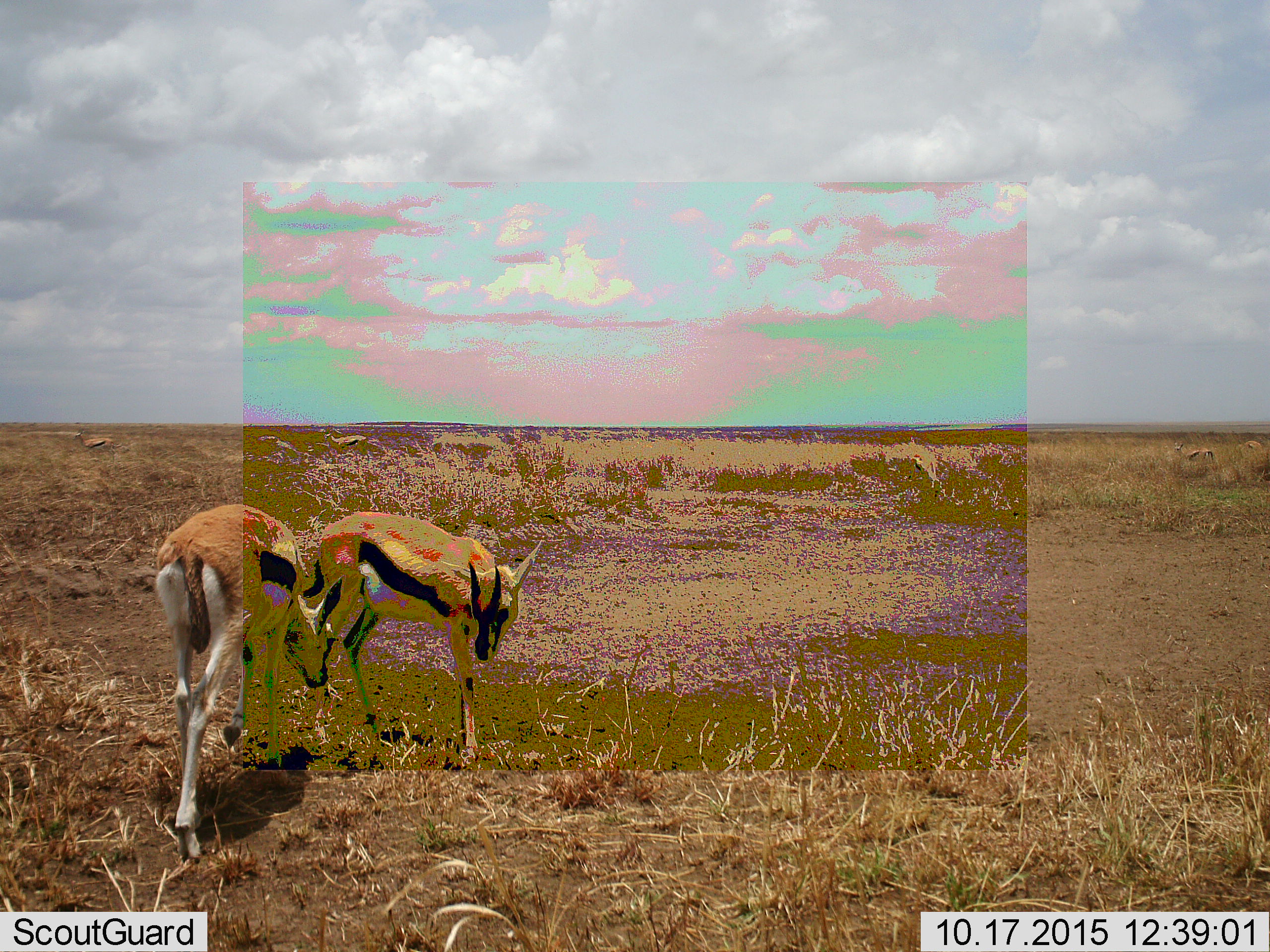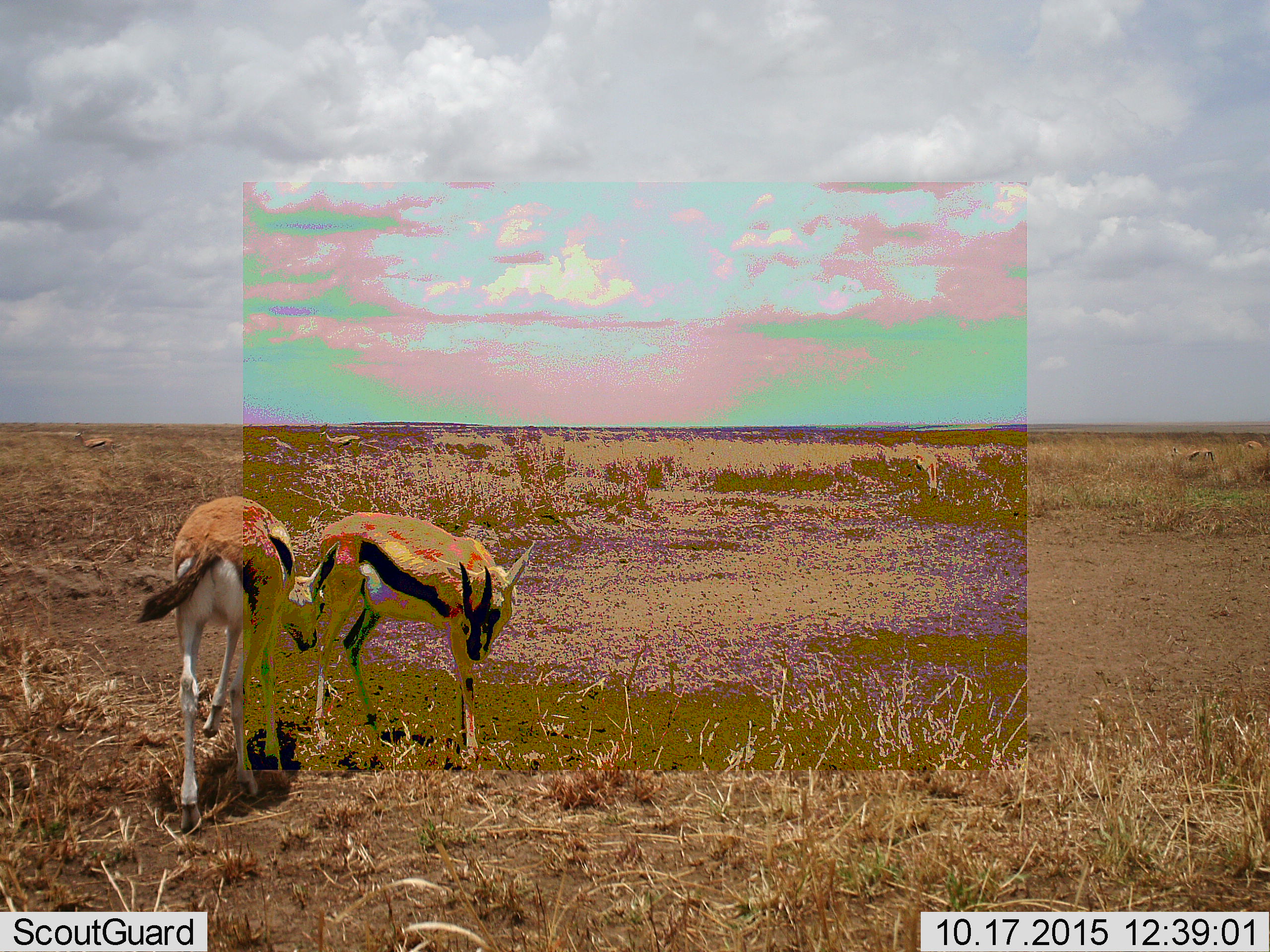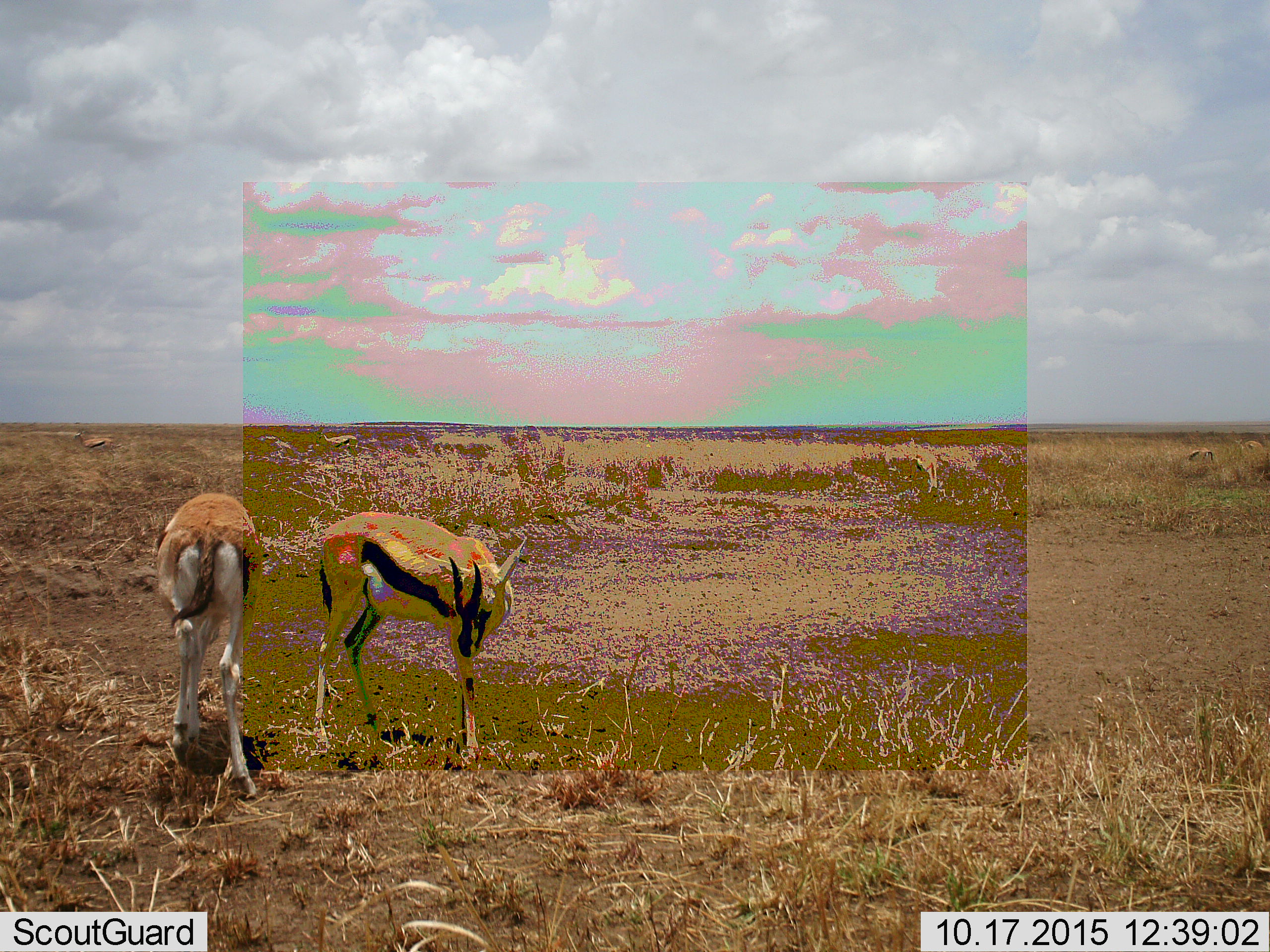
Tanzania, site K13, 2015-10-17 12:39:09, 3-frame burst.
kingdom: Animalia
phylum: Chordata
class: Mammalia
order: Artiodactyla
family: Bovidae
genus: Eudorcas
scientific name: Eudorcas thomsonii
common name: thomson's gazelle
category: gazellethomsons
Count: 2.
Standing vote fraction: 56%.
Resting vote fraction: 0%.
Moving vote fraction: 56%.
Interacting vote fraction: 11%.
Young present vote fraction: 11%.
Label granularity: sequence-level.